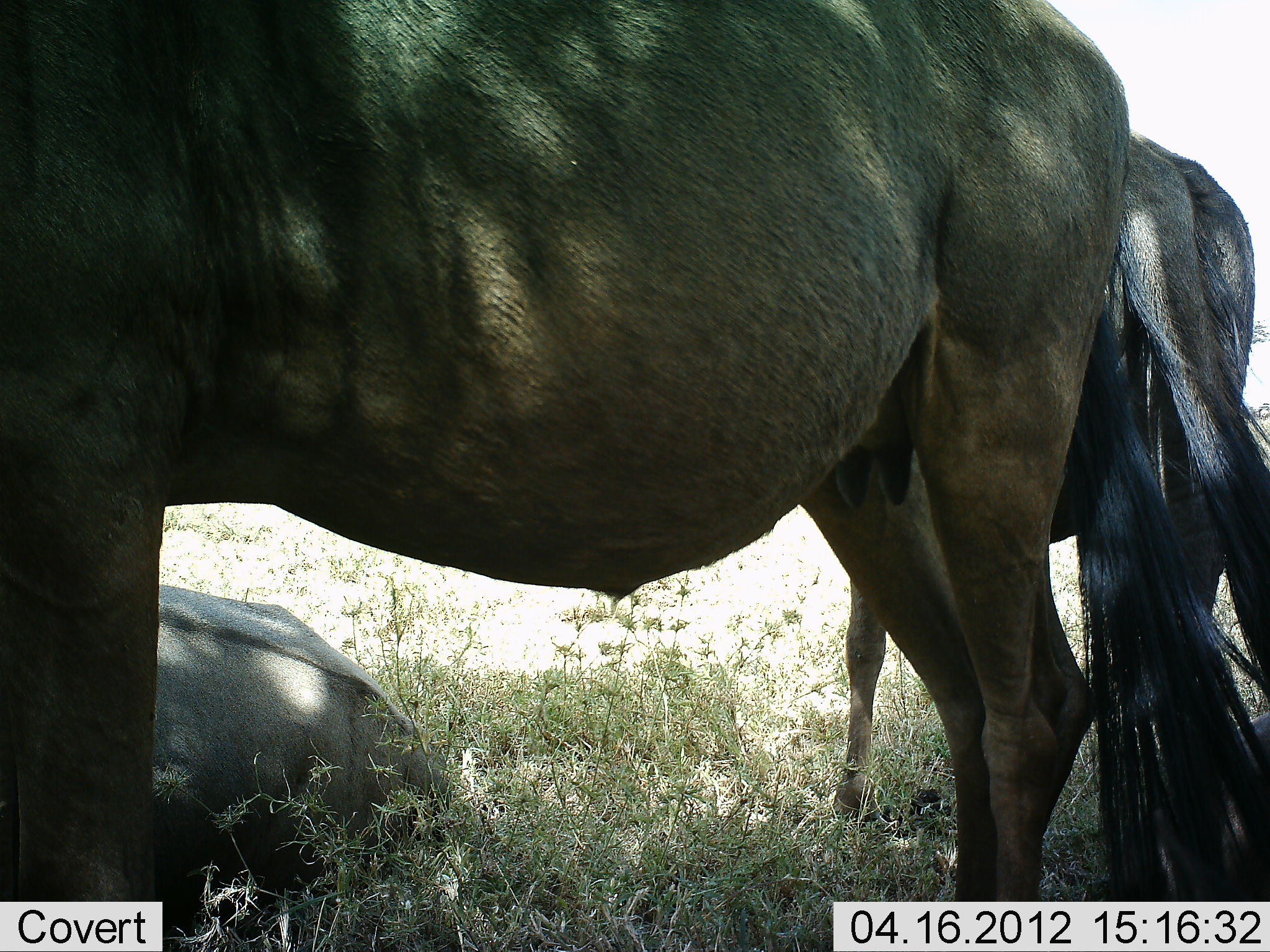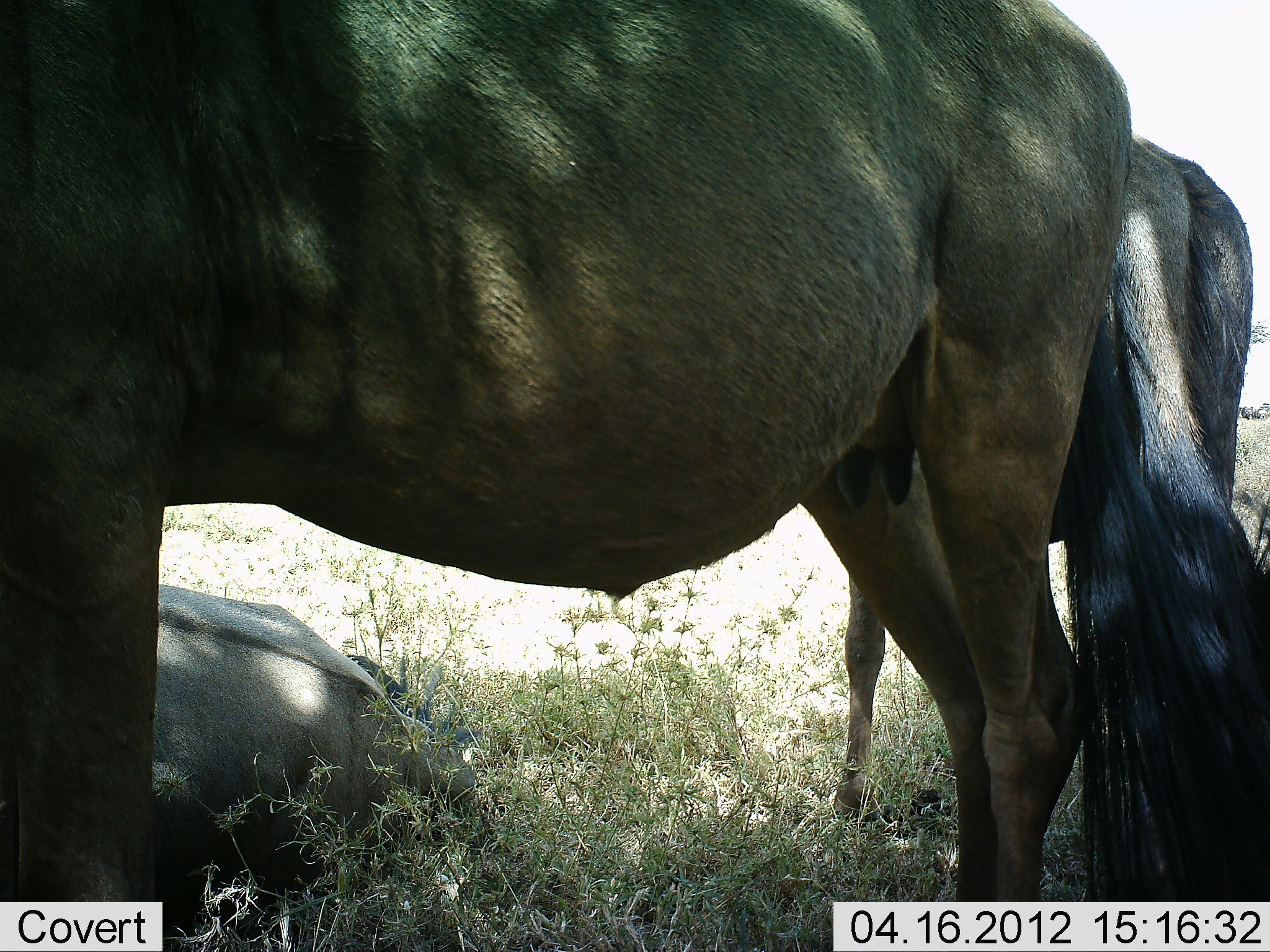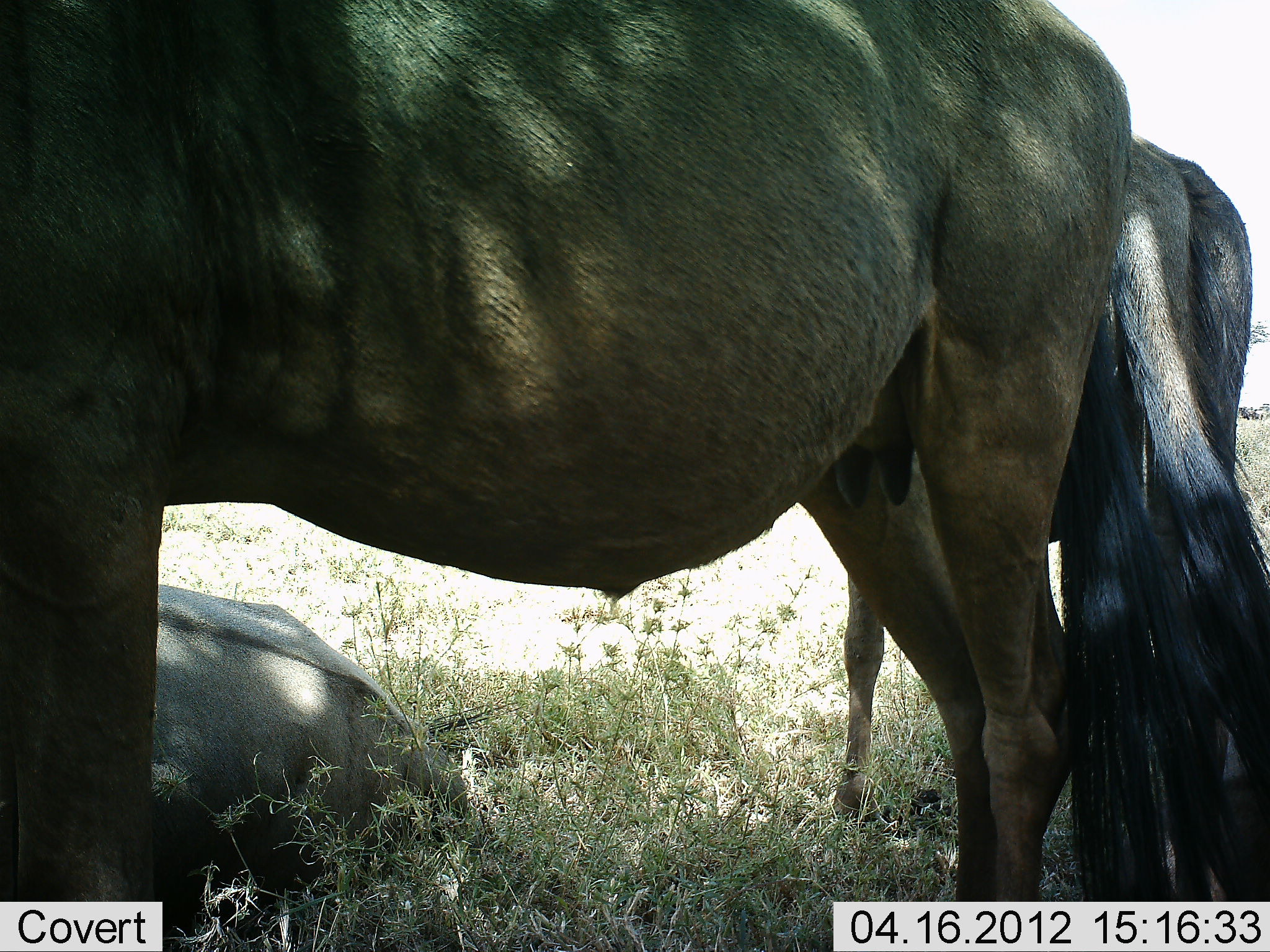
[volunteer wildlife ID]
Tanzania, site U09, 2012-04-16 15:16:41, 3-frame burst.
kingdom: Animalia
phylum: Chordata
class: Mammalia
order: Artiodactyla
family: Bovidae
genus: Connochaetes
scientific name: Connochaetes taurinus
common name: blue wildebeest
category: wildebeest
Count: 3.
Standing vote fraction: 82%.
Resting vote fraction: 94%.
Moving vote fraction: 0%.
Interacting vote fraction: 0%.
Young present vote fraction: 6%.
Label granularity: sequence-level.